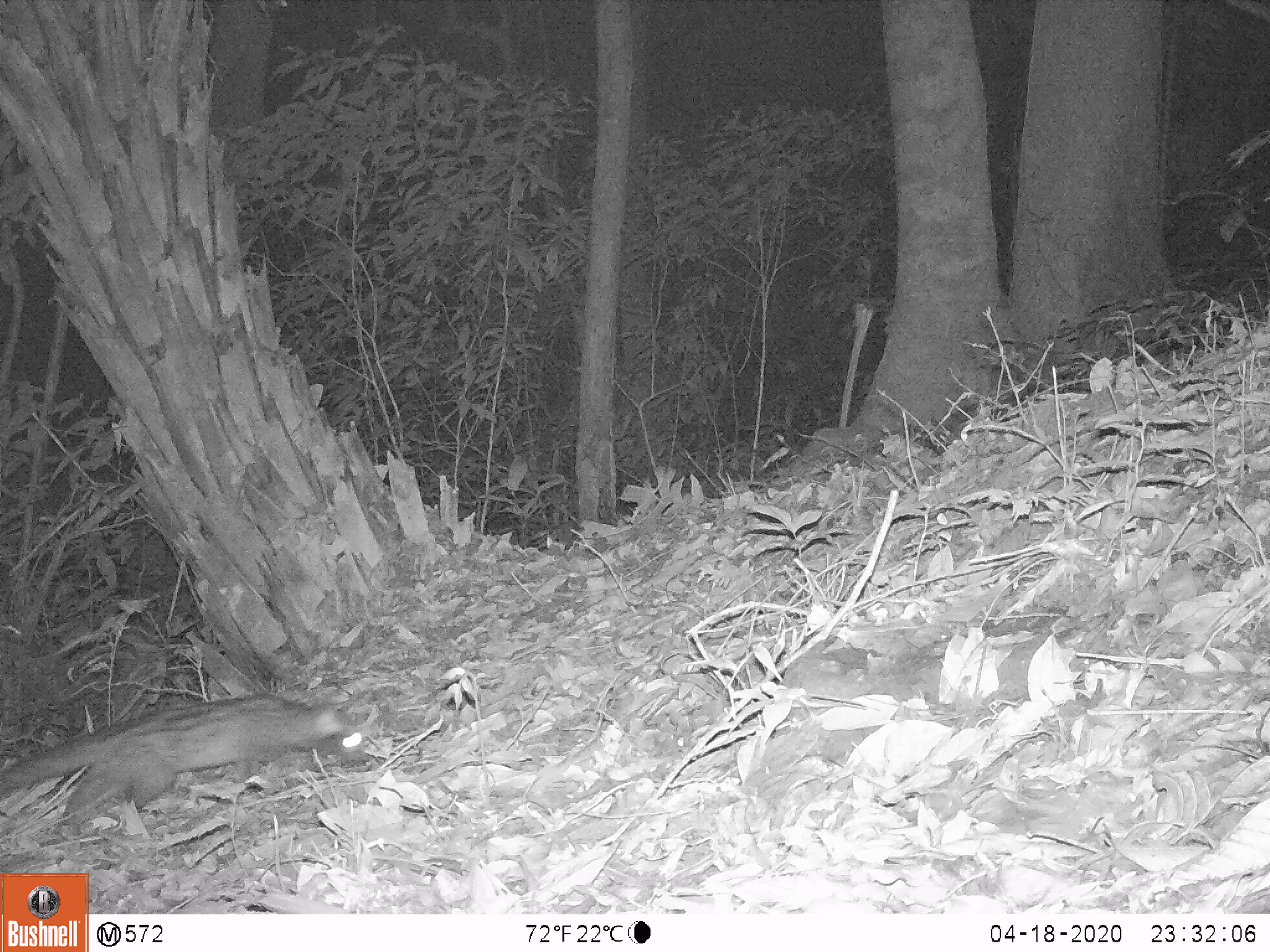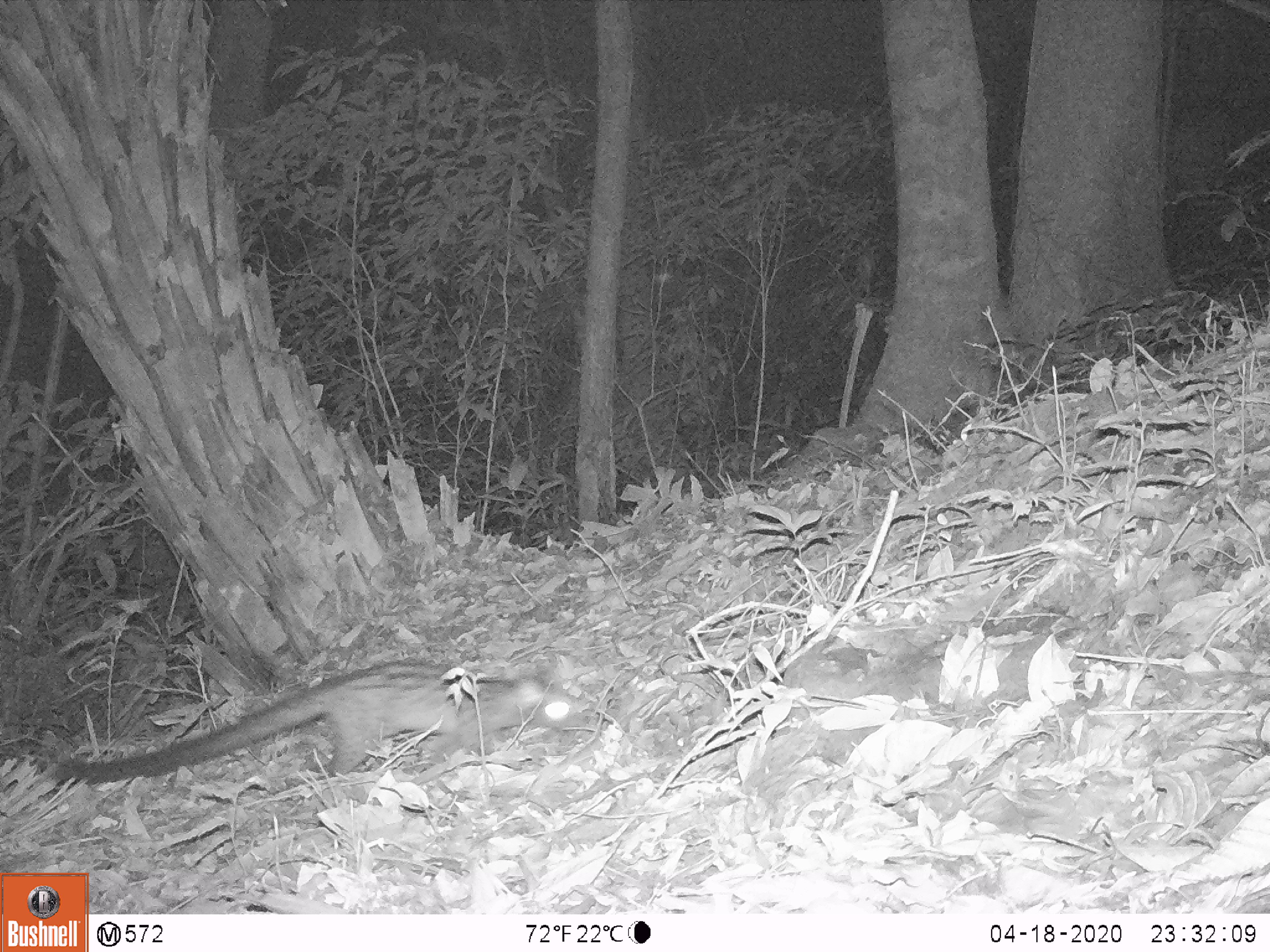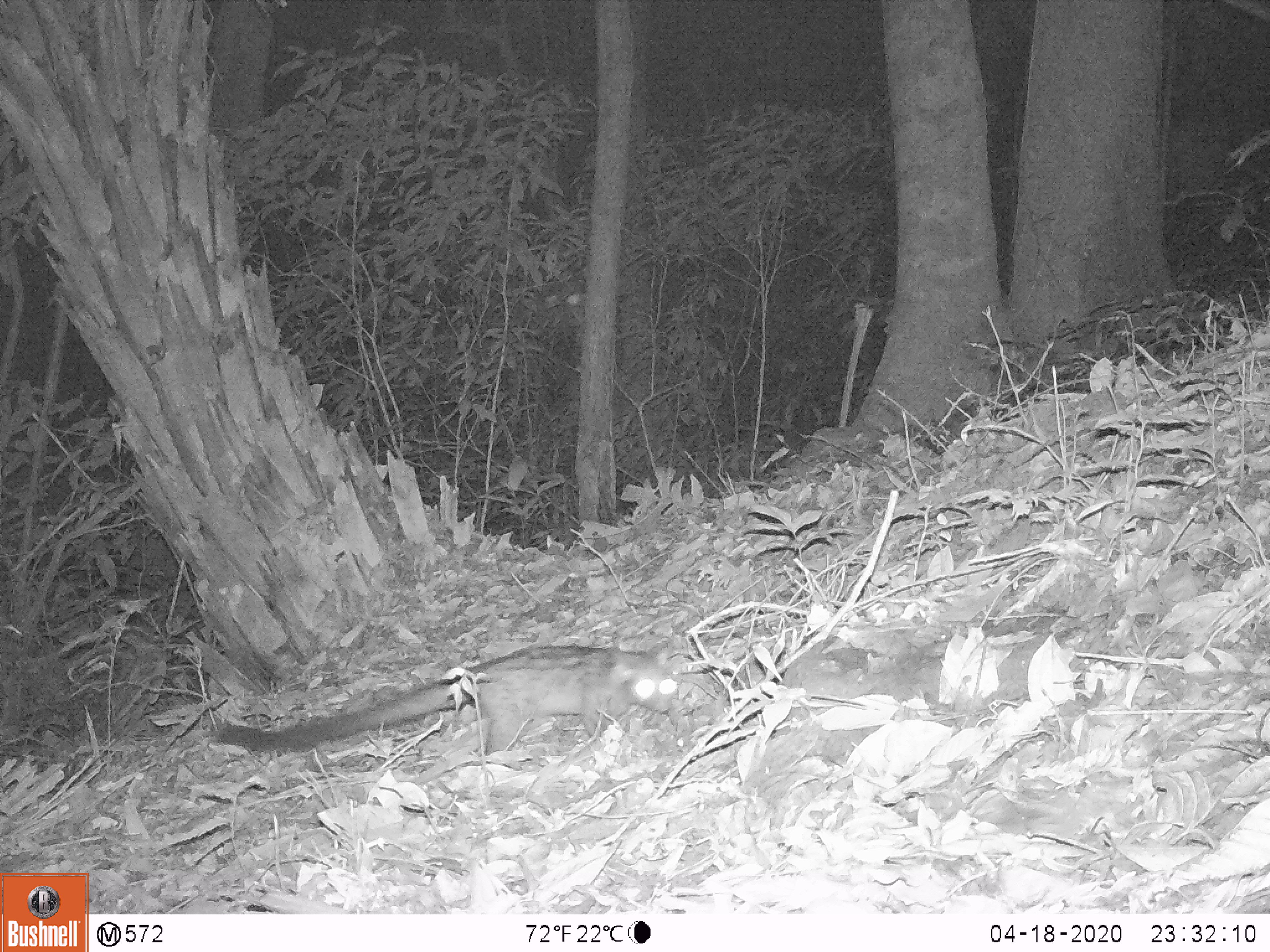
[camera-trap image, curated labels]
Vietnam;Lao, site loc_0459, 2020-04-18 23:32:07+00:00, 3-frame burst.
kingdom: Animalia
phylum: Chordata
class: Mammalia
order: Carnivora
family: Viverridae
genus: Paradoxurus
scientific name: Paradoxurus hermaphroditus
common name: common palm civet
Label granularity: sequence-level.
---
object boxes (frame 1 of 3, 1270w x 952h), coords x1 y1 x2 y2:
common palm civet: 0 693 367 836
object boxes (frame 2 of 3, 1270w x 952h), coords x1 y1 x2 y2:
common palm civet: 54 657 581 785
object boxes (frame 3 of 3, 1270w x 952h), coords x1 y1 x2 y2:
common palm civet: 216 645 677 765